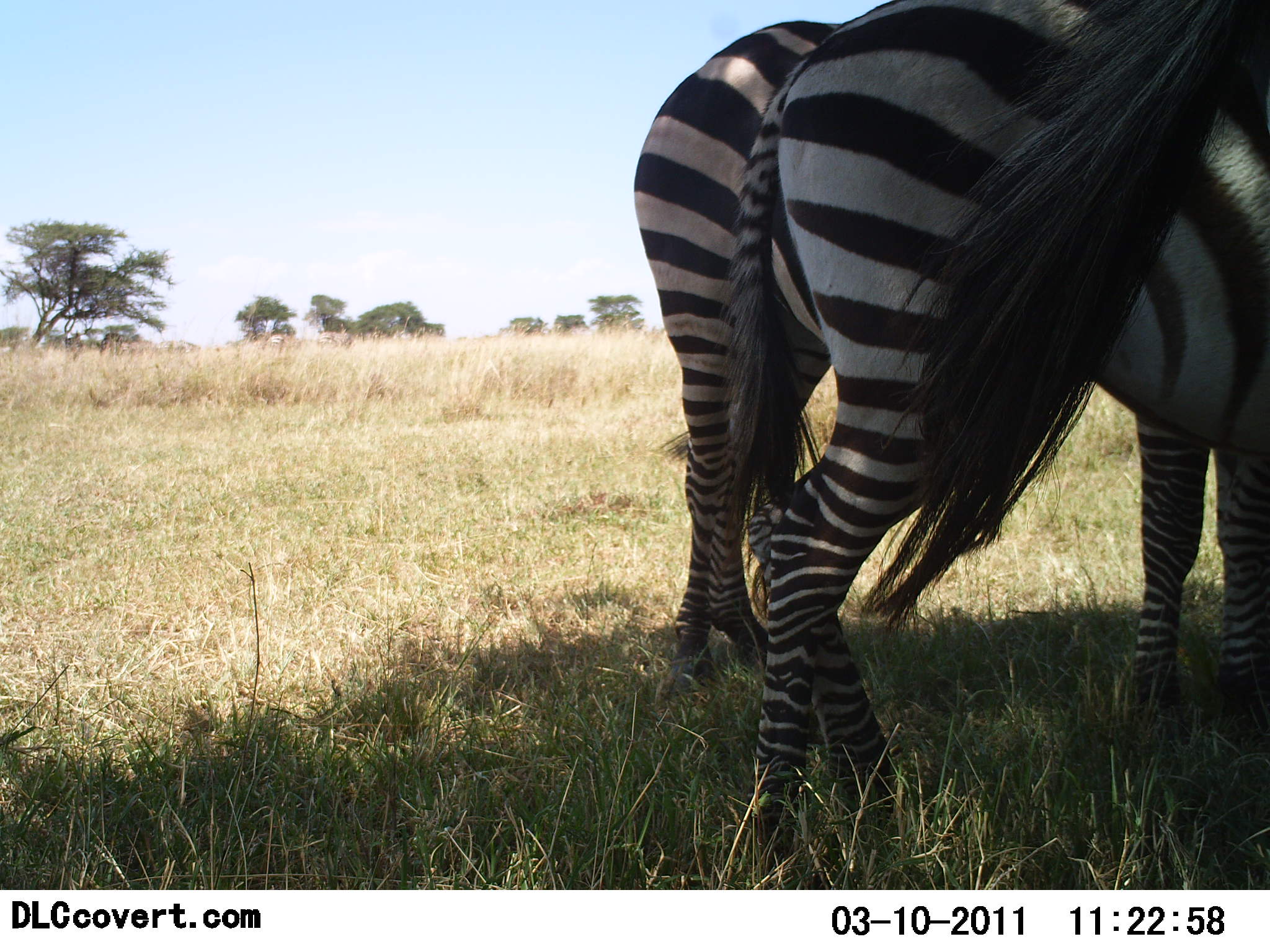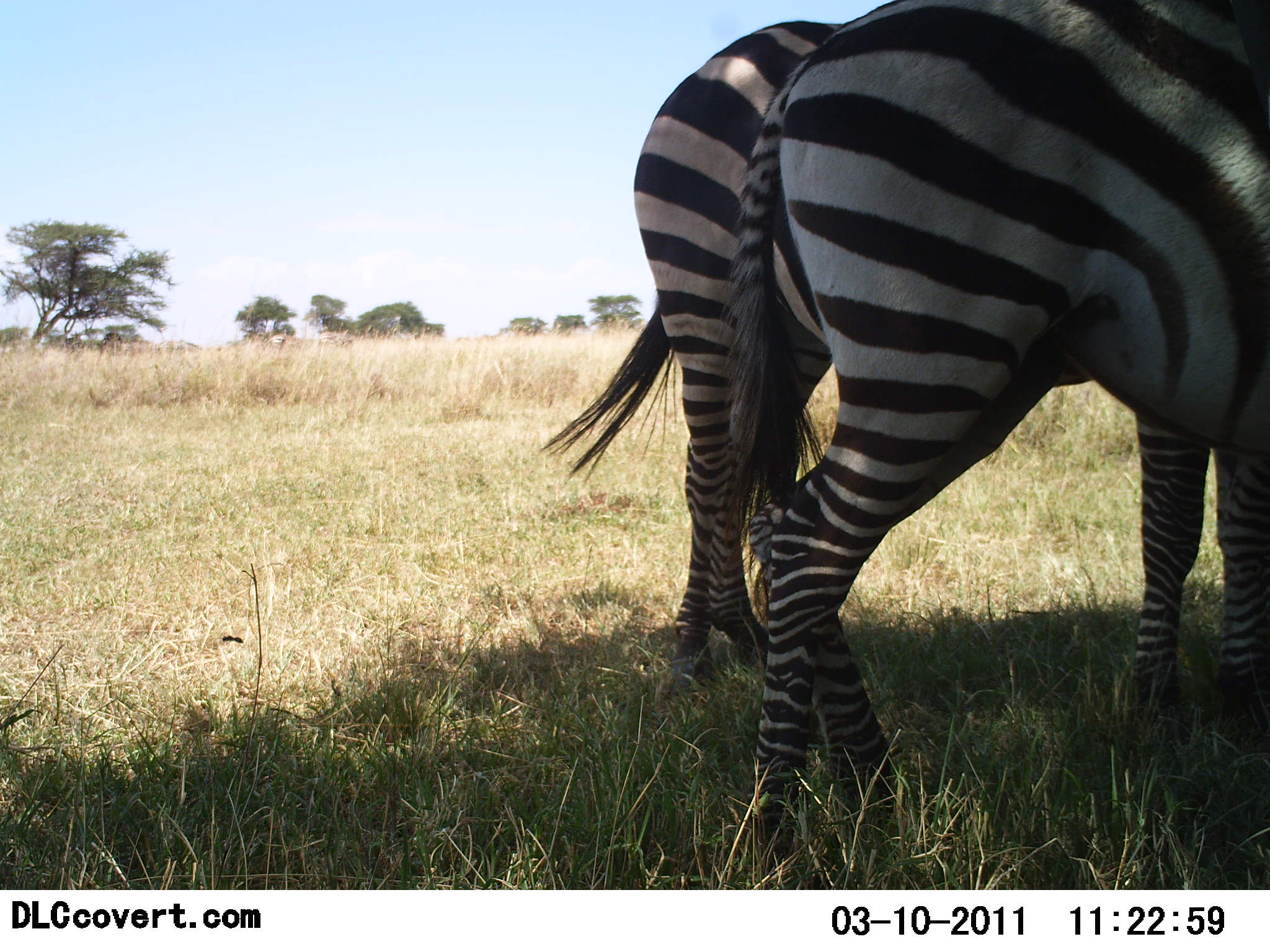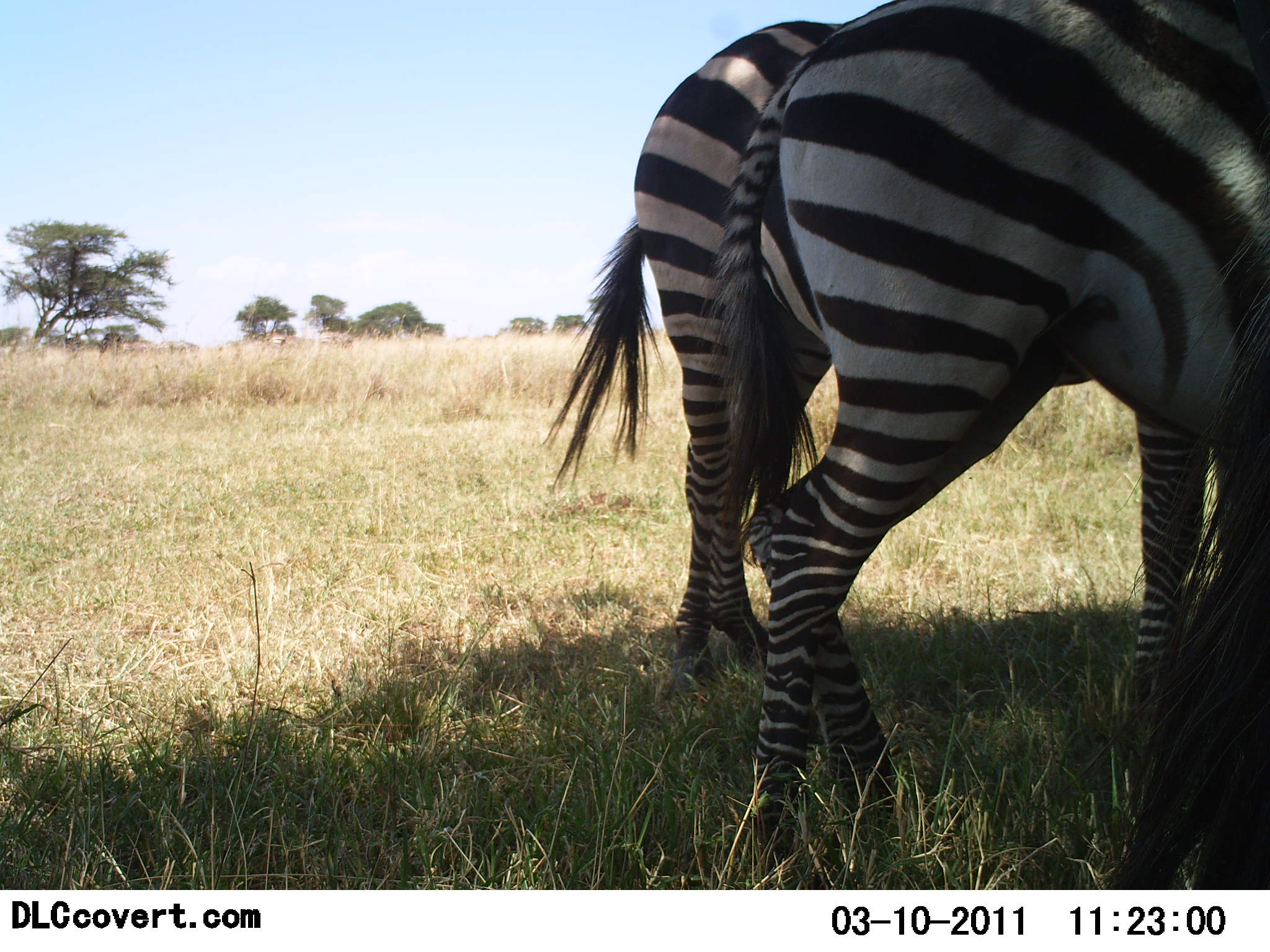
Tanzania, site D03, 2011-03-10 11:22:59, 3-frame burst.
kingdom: Animalia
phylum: Chordata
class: Mammalia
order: Perissodactyla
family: Equidae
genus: Equus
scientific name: Equus quagga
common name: plains zebra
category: zebra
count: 2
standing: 86%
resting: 7%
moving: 7%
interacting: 0%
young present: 0%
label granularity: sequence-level